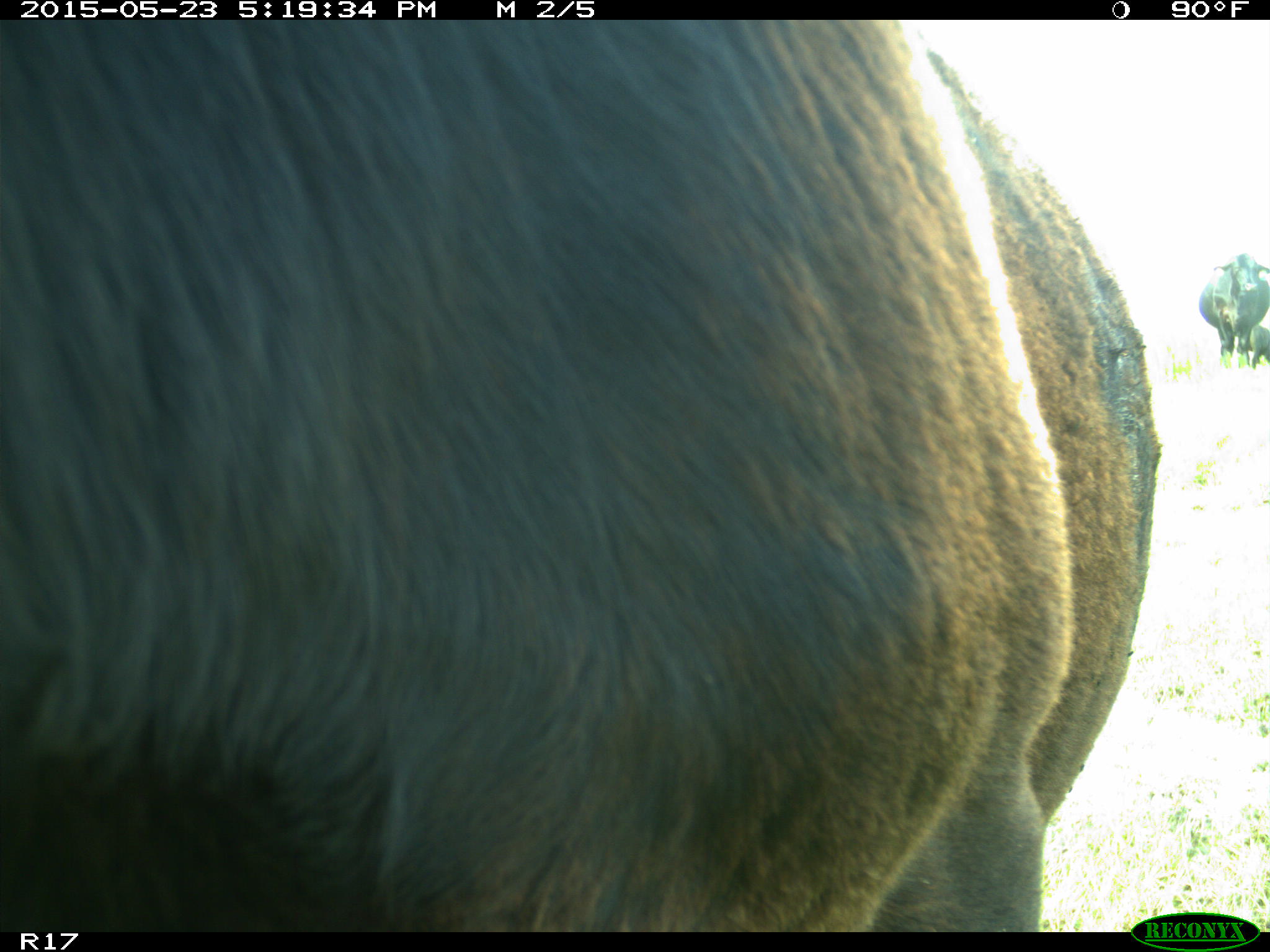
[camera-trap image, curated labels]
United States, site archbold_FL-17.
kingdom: Animalia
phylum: Chordata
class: Mammalia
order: Artiodactyla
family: Bovidae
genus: Bos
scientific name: Bos taurus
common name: domestic cow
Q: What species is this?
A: Bos taurus (domestic cow).